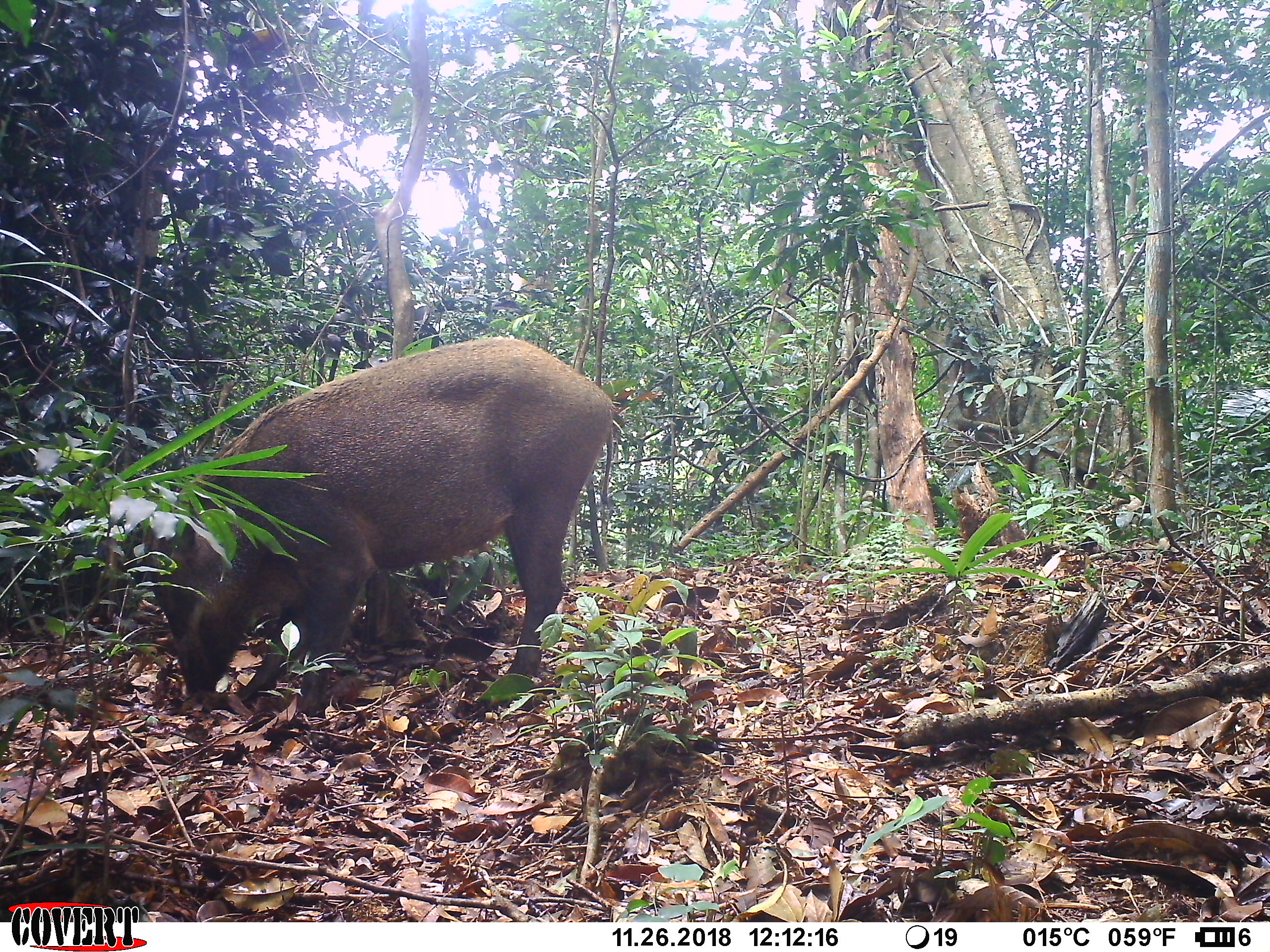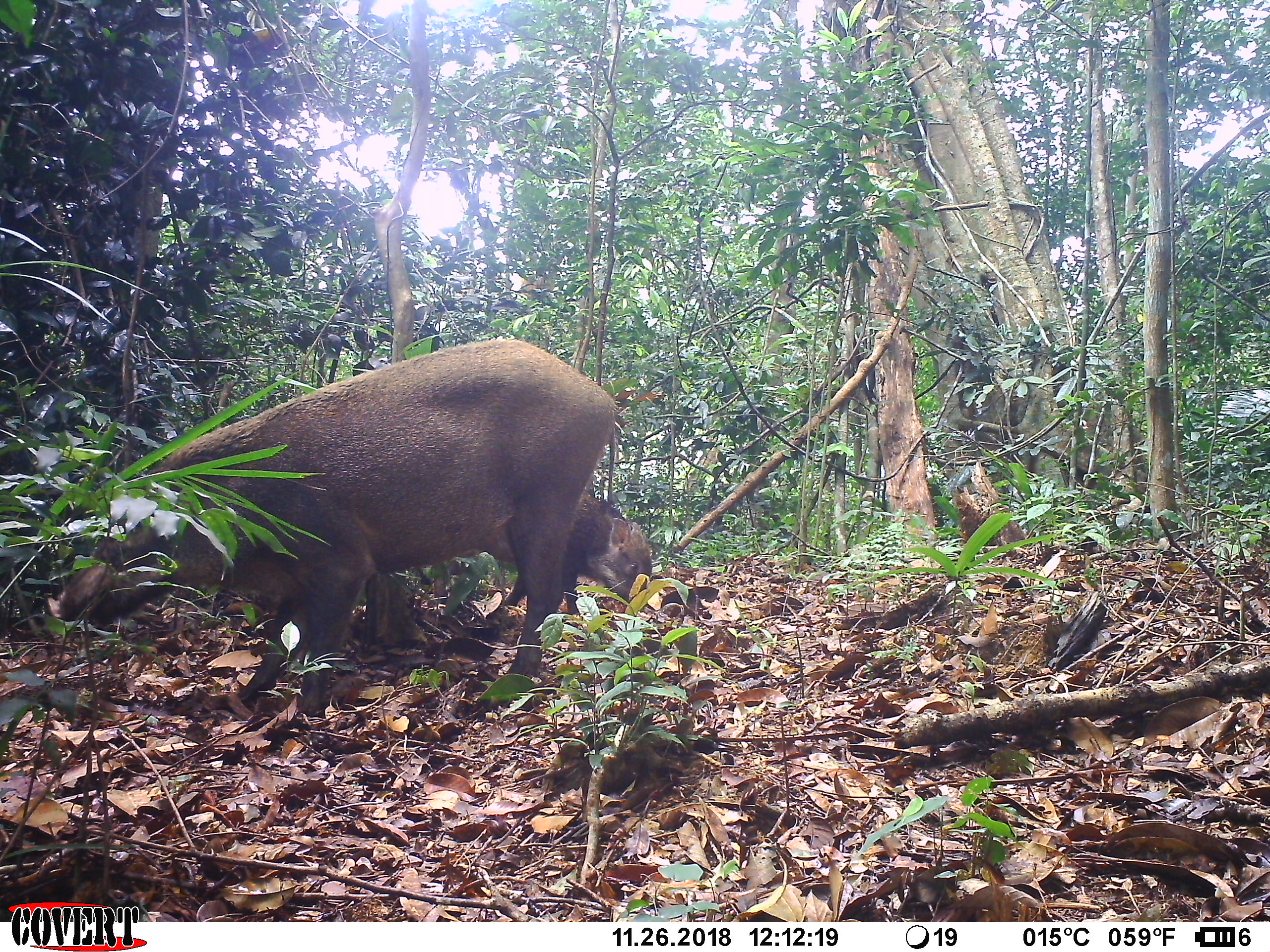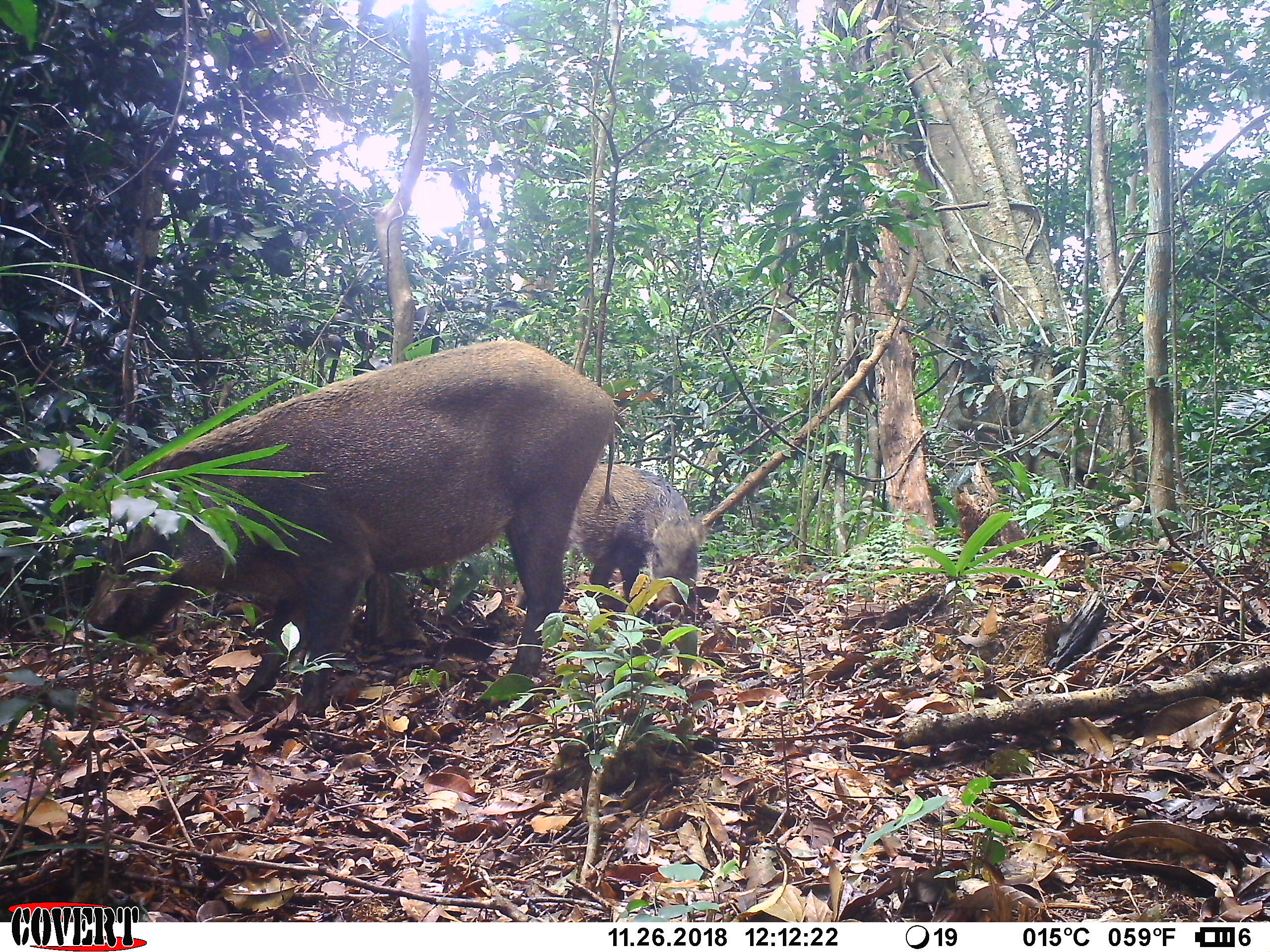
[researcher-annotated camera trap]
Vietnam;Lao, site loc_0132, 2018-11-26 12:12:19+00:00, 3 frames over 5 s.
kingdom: Animalia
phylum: Chordata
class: Mammalia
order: Artiodactyla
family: Suidae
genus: Sus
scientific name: Sus scrofa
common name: eurasian wild pig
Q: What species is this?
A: Eurasian wild pig (Sus scrofa).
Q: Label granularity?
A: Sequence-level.